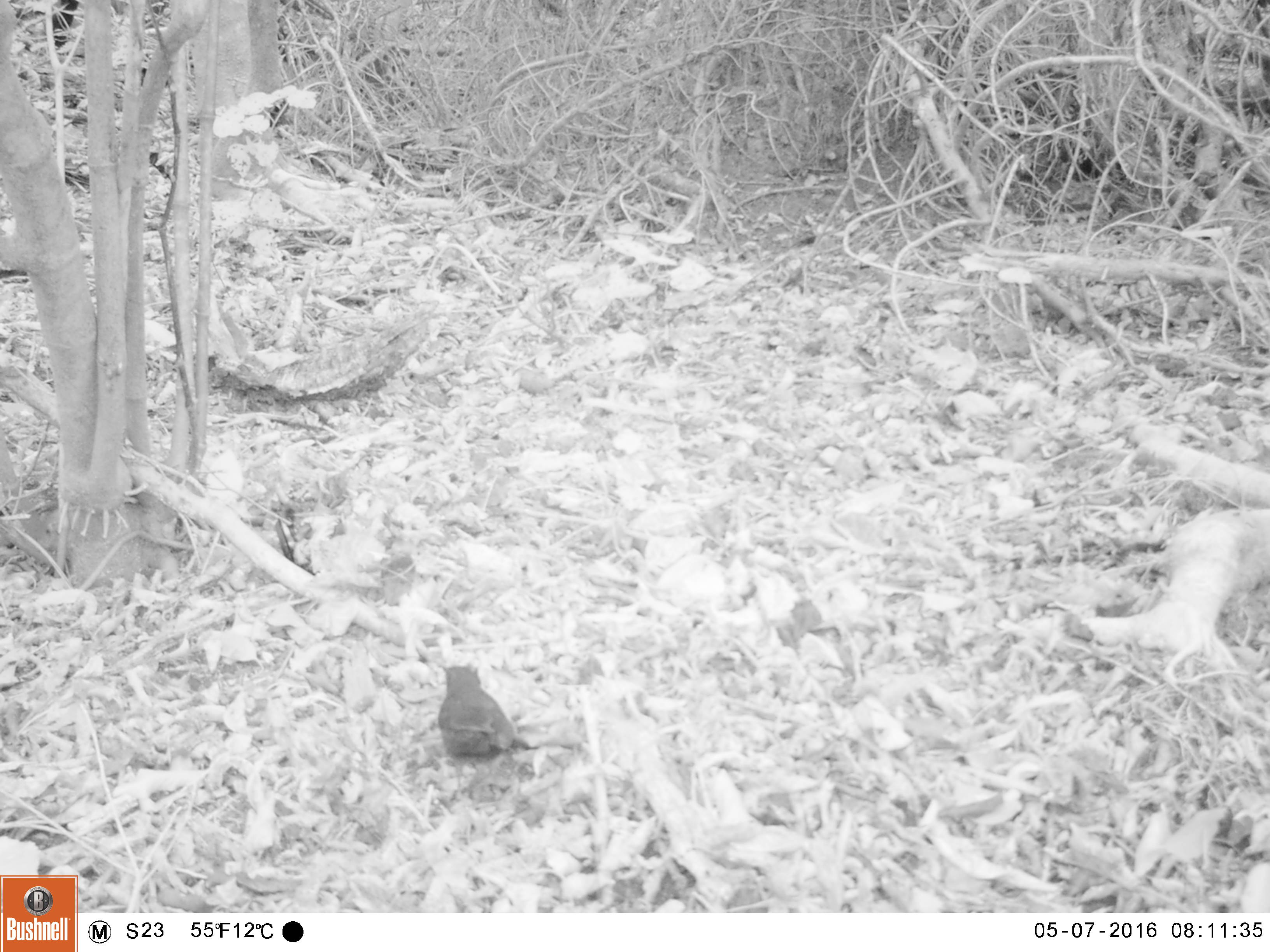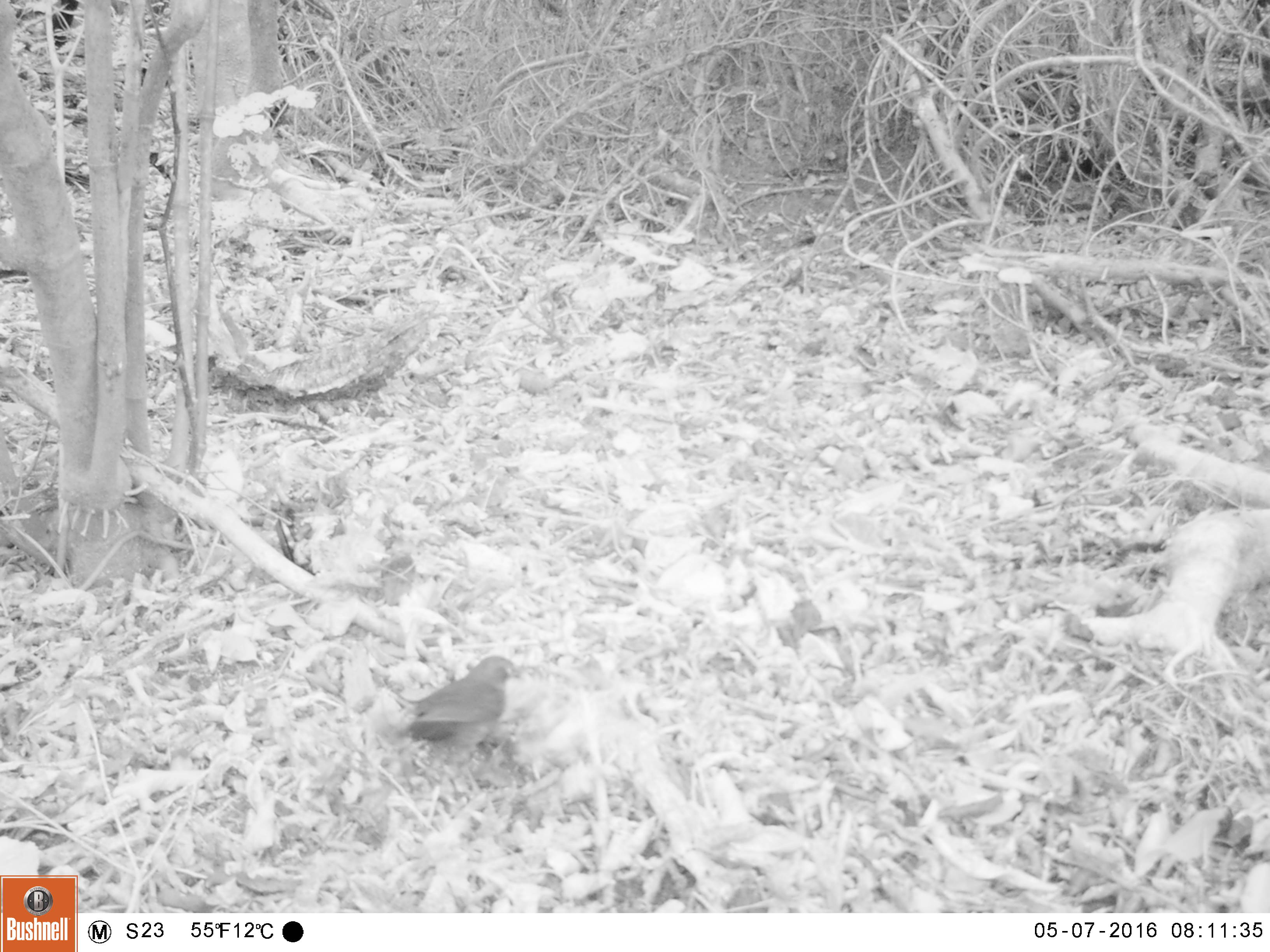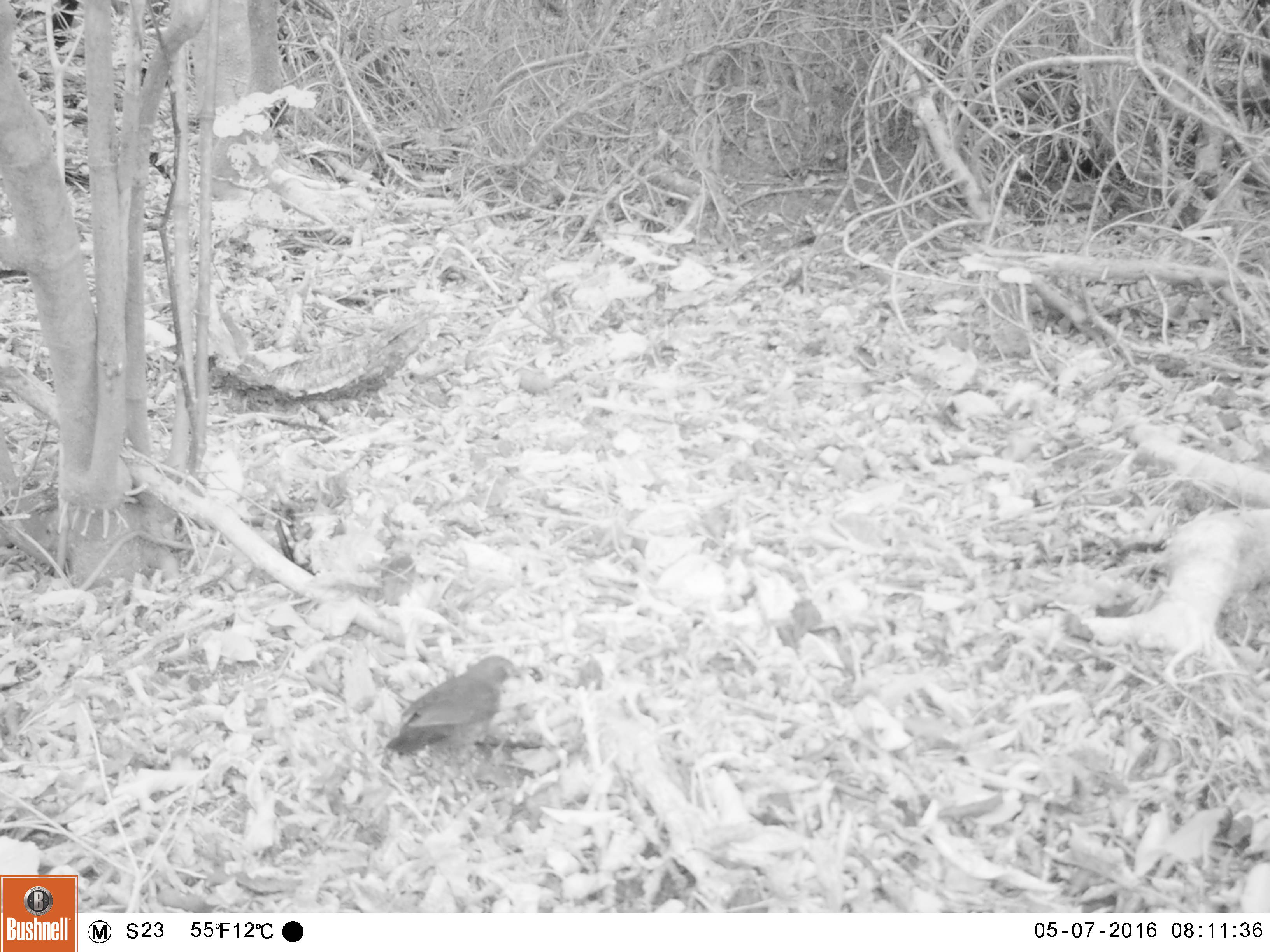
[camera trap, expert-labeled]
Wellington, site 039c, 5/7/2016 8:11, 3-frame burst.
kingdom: Animalia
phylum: Chordata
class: Aves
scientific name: Aves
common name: bird